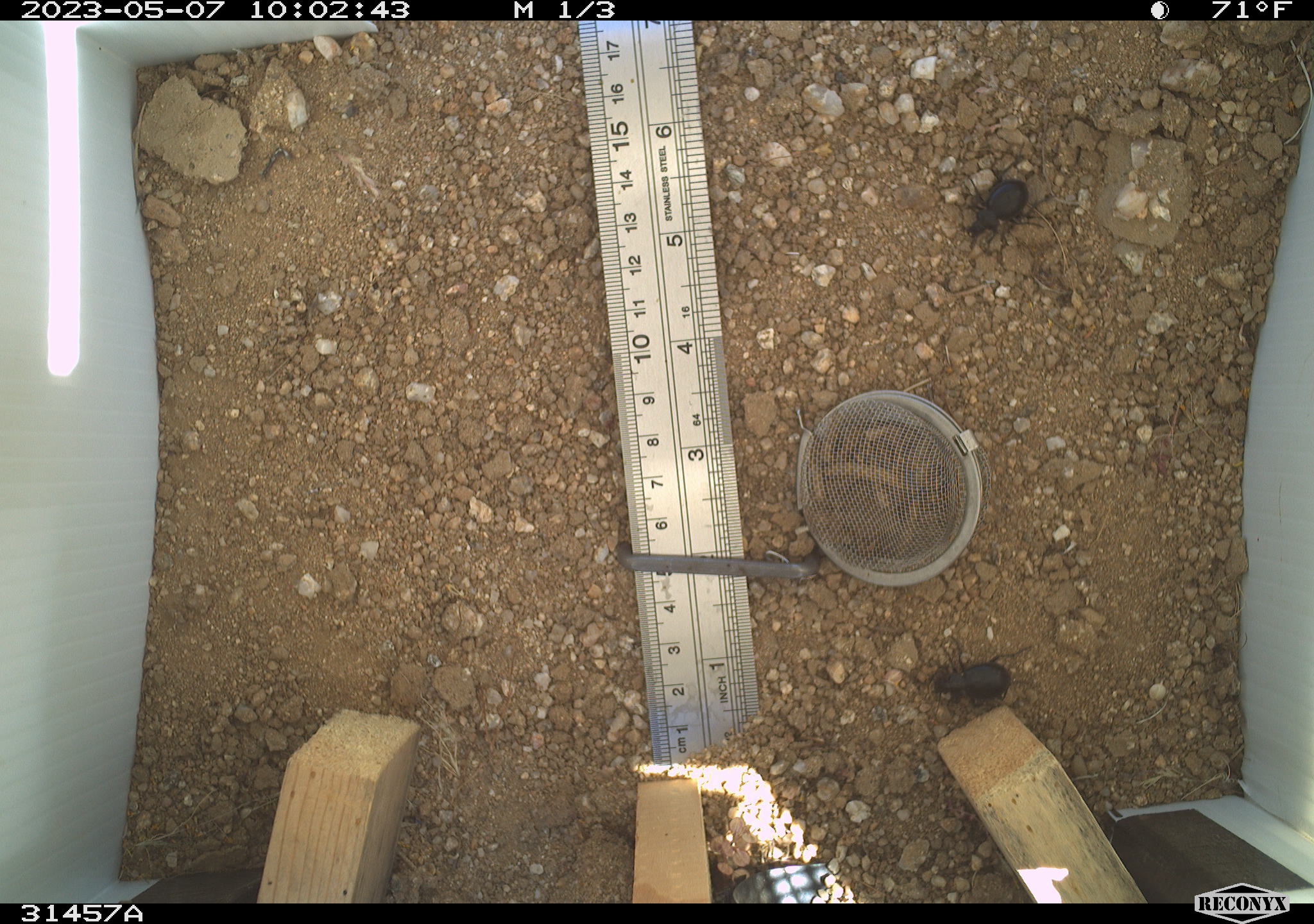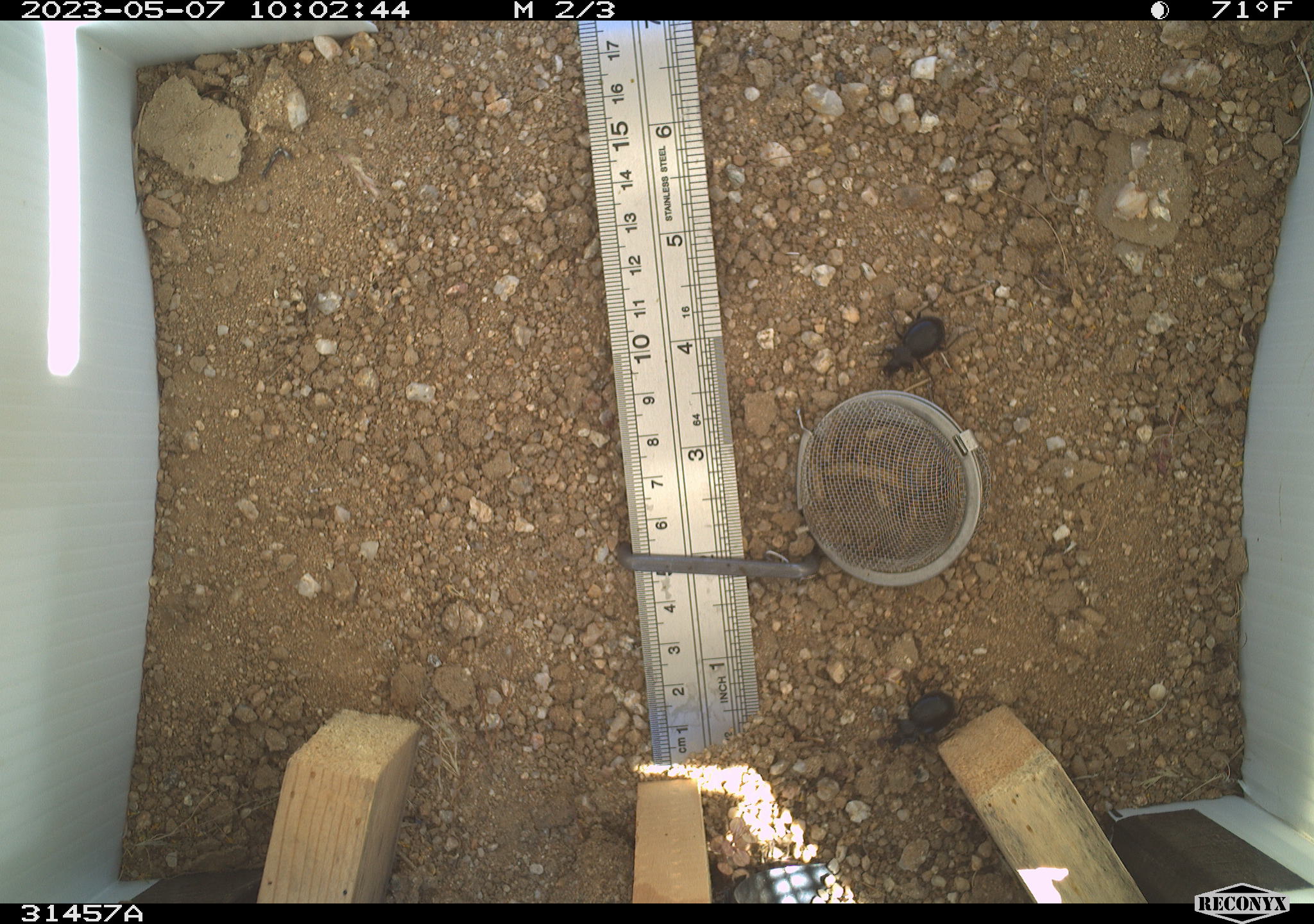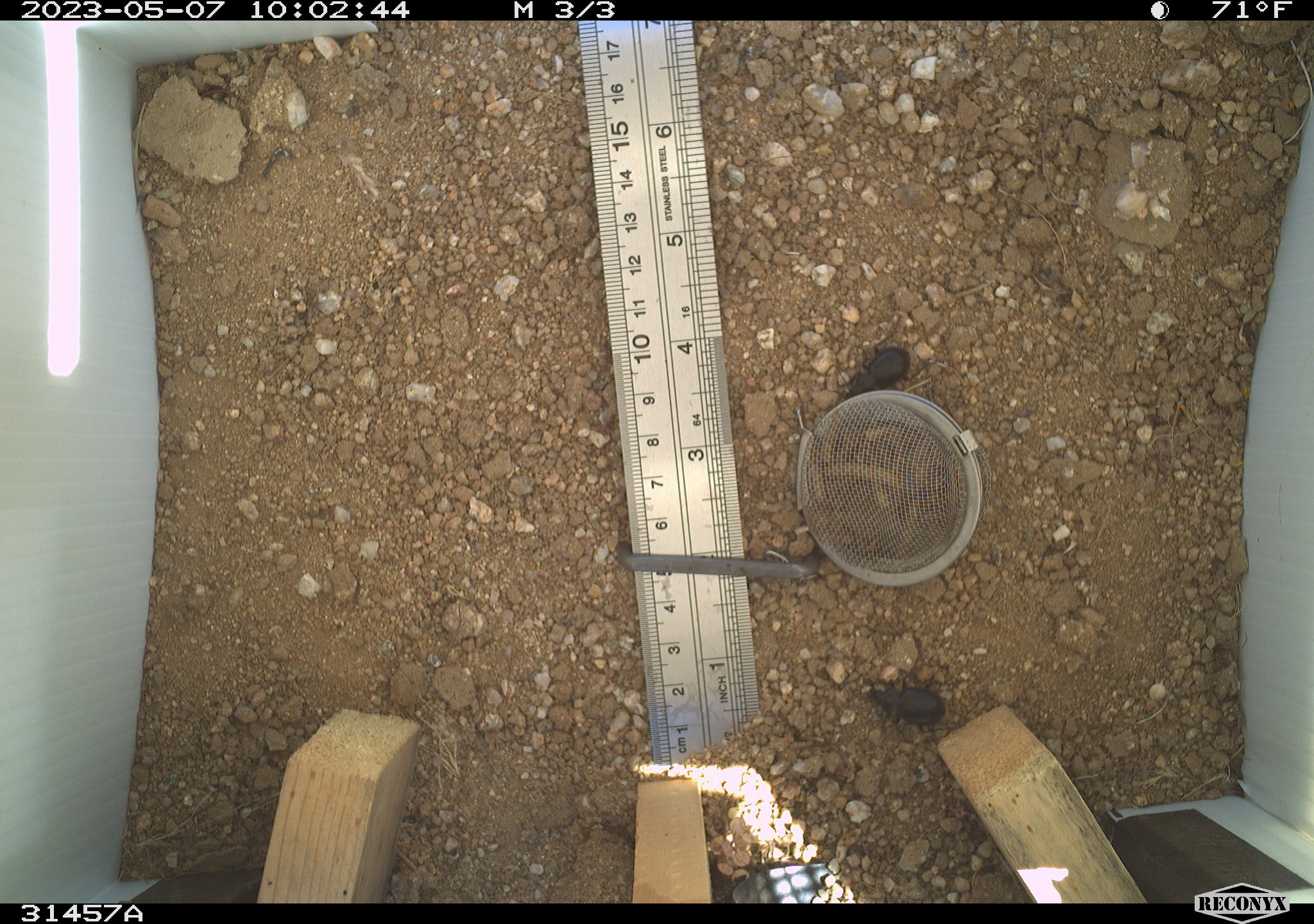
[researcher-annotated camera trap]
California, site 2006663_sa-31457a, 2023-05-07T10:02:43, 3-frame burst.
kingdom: Animalia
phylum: Arthropoda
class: Insecta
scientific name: Insecta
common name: insect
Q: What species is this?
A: Insect (Insecta).